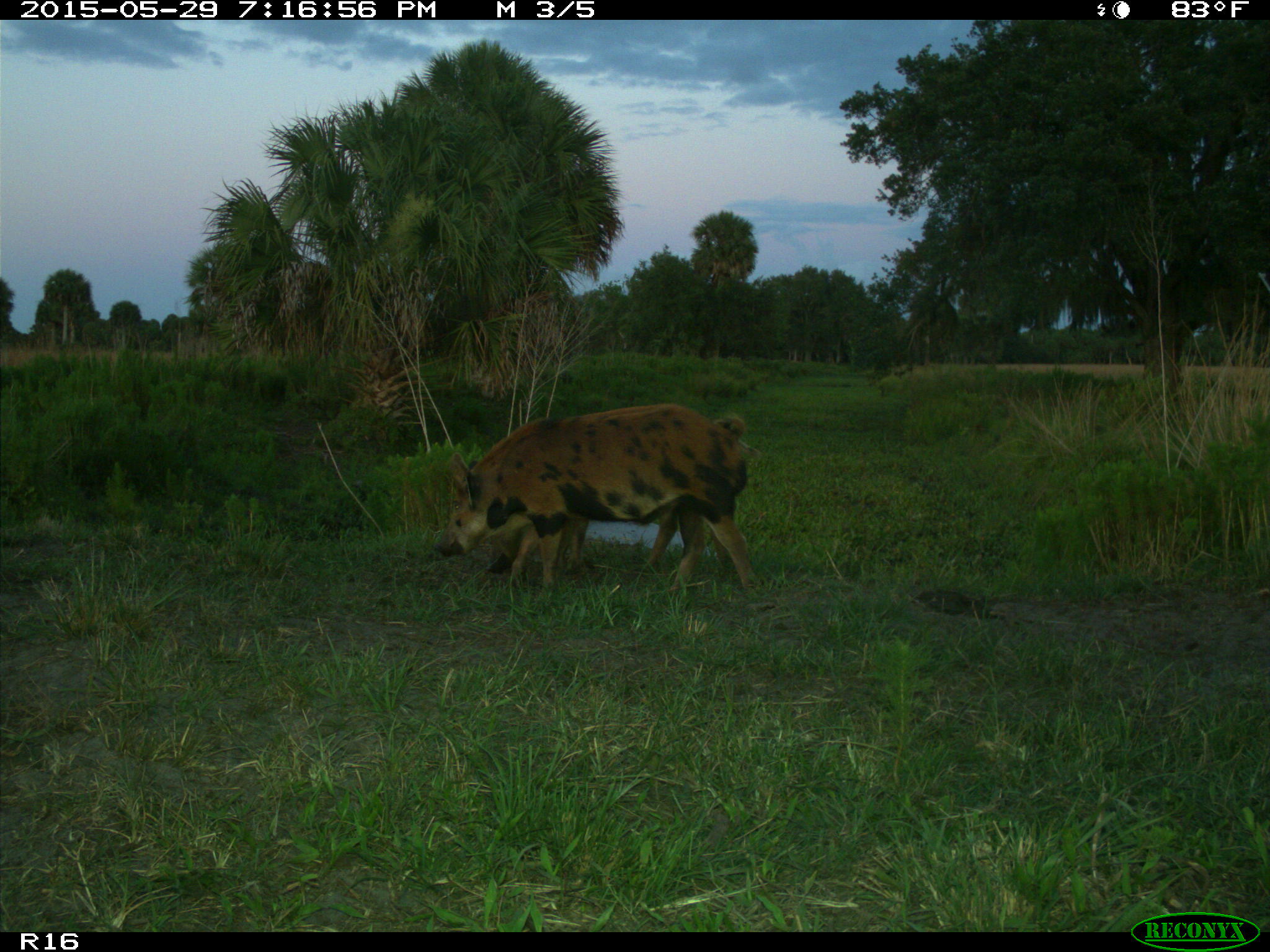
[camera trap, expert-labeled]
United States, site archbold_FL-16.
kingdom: Animalia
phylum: Chordata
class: Mammalia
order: Artiodactyla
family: Suidae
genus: Sus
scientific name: Sus scrofa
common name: wild boar